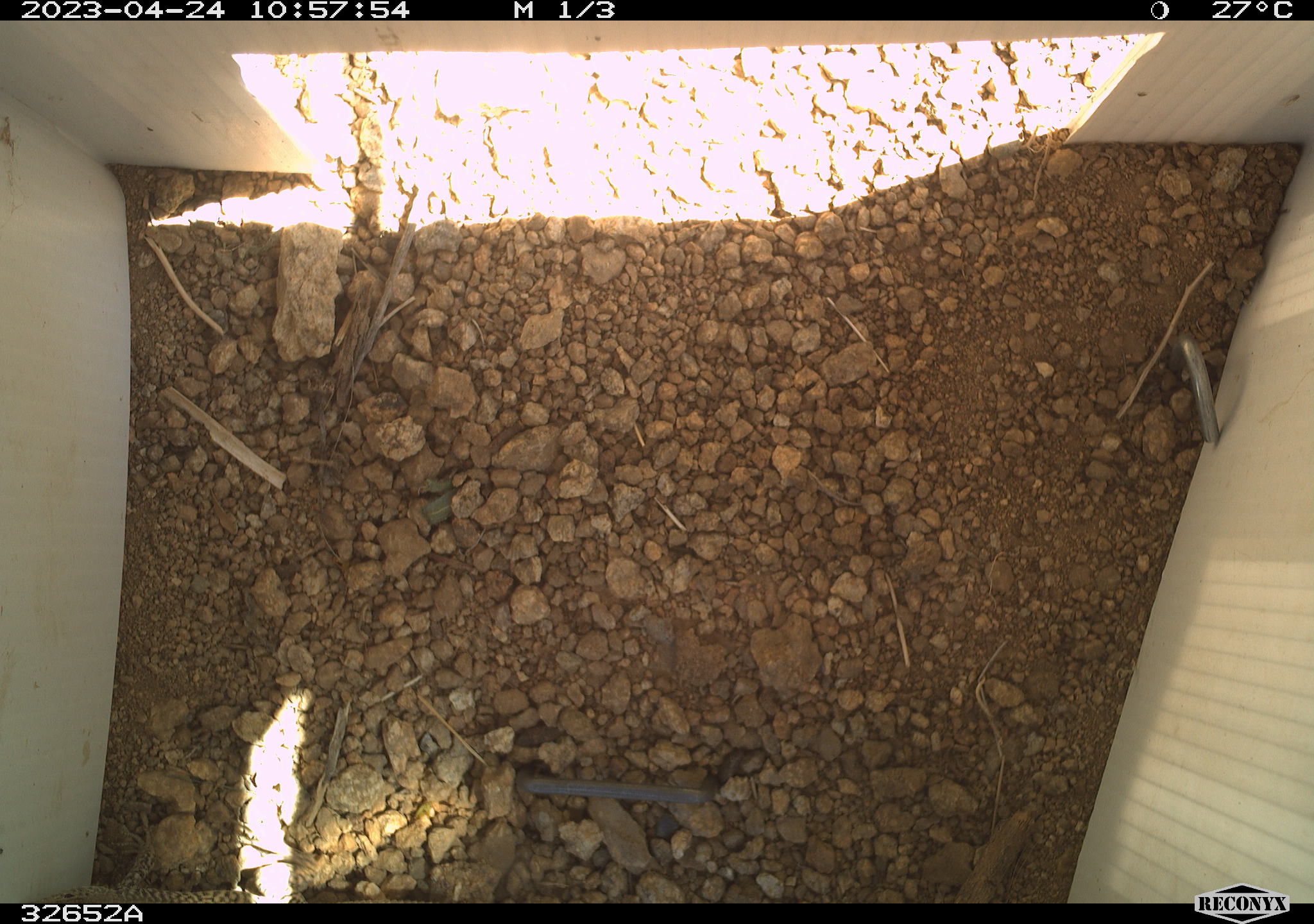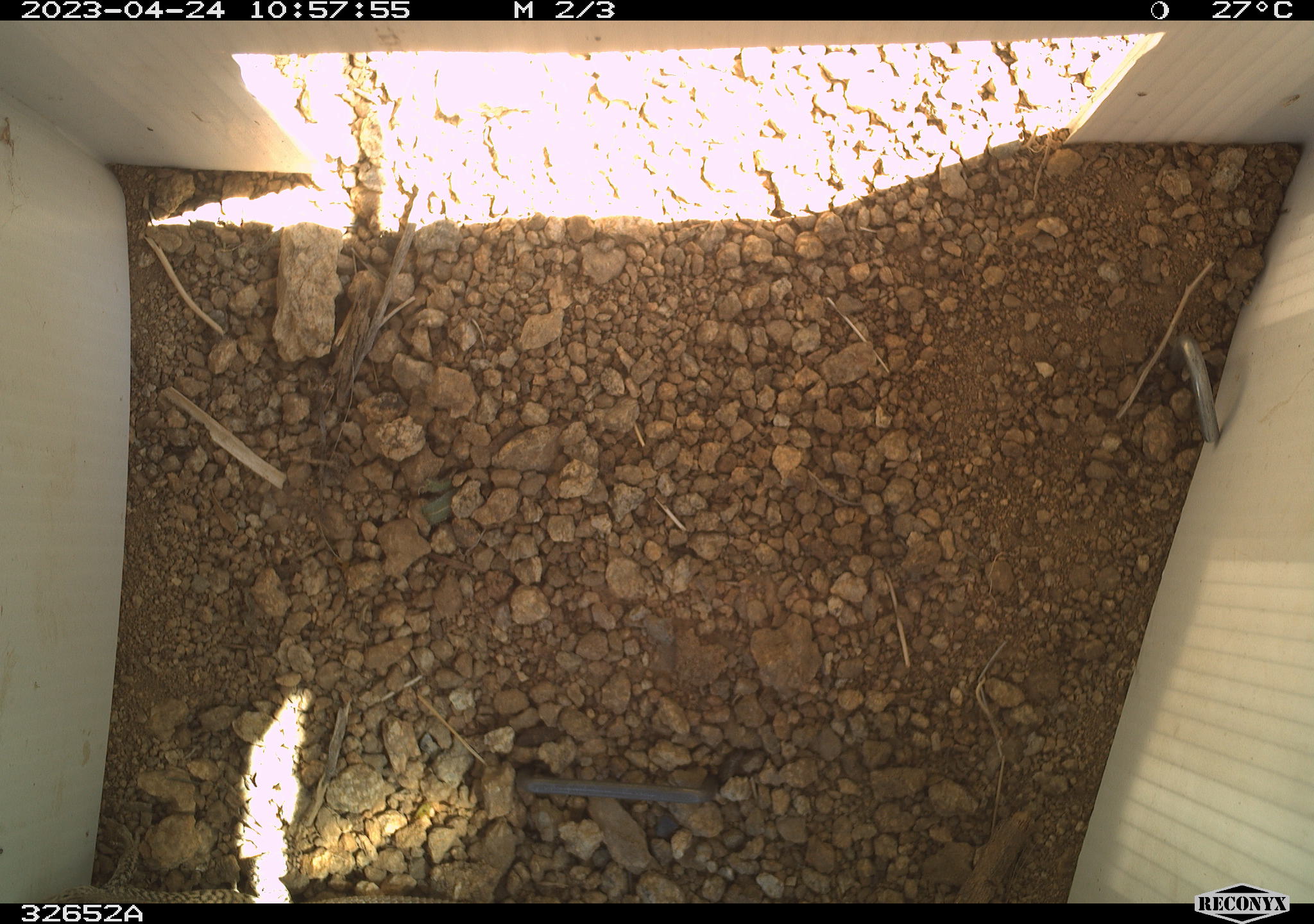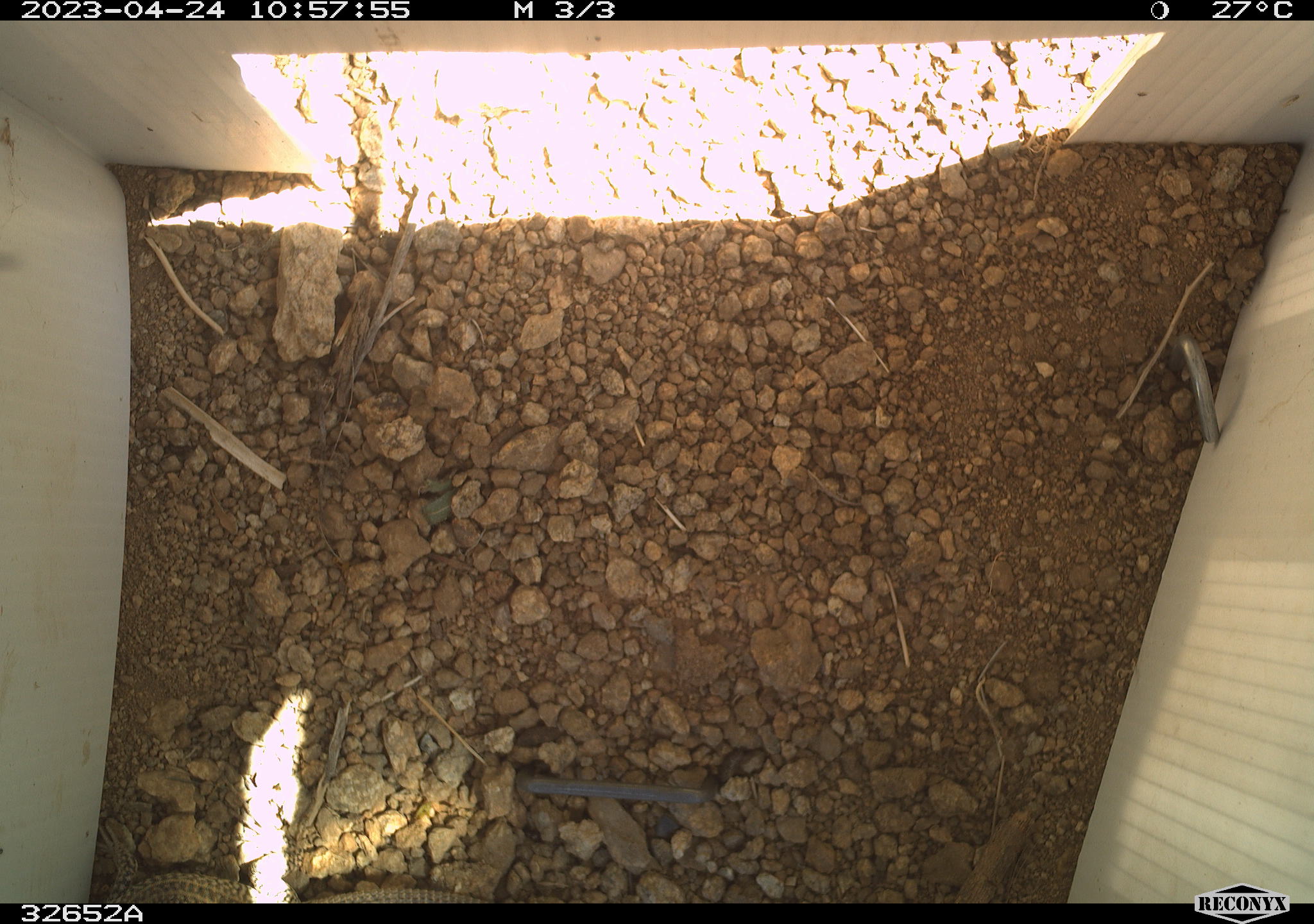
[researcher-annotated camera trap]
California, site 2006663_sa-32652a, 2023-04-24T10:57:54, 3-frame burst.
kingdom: Animalia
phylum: Chordata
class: Reptilia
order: Squamata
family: Teiidae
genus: Aspidoscelis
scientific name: Aspidoscelis tigris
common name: western whiptail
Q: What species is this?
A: Western whiptail (Aspidoscelis tigris).